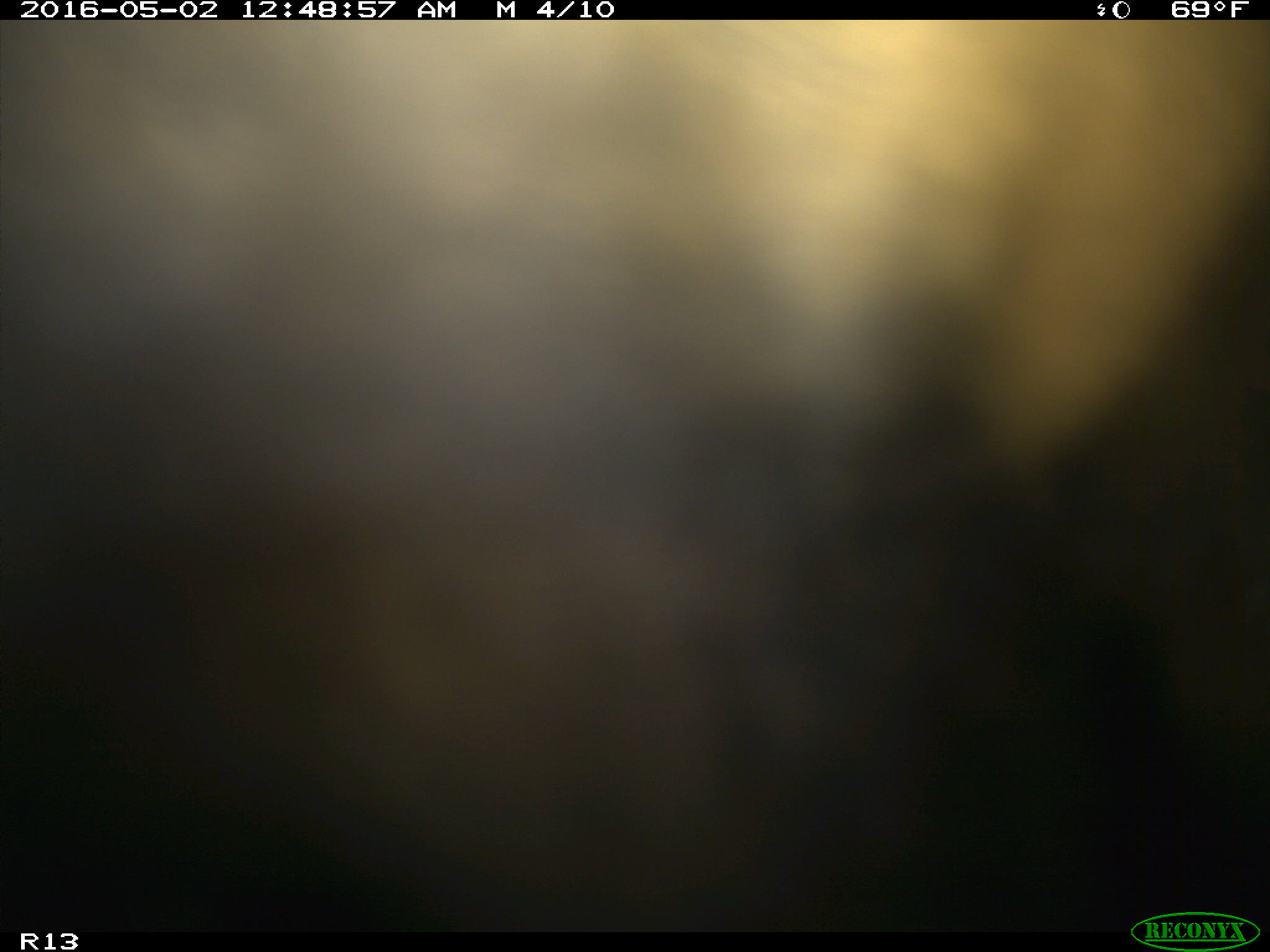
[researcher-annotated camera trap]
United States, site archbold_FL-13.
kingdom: Animalia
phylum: Chordata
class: Mammalia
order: Artiodactyla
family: Bovidae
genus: Bos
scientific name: Bos taurus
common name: domestic cow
Bos taurus (domestic cow).